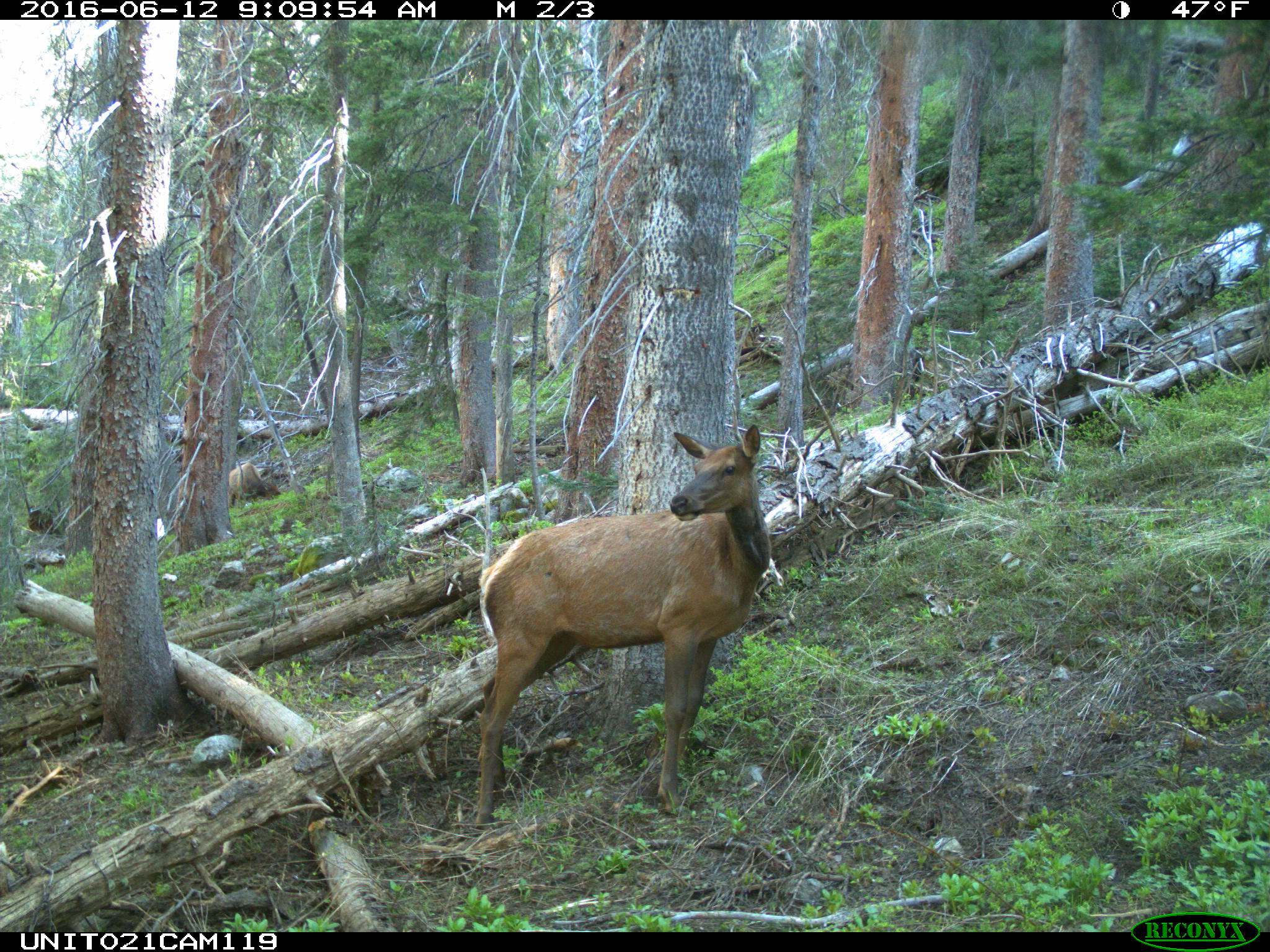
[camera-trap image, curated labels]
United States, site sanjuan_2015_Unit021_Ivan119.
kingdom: Animalia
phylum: Chordata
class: Mammalia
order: Artiodactyla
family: Cervidae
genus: Cervus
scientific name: Cervus elaphus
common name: red deer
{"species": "Cervus elaphus (red deer)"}